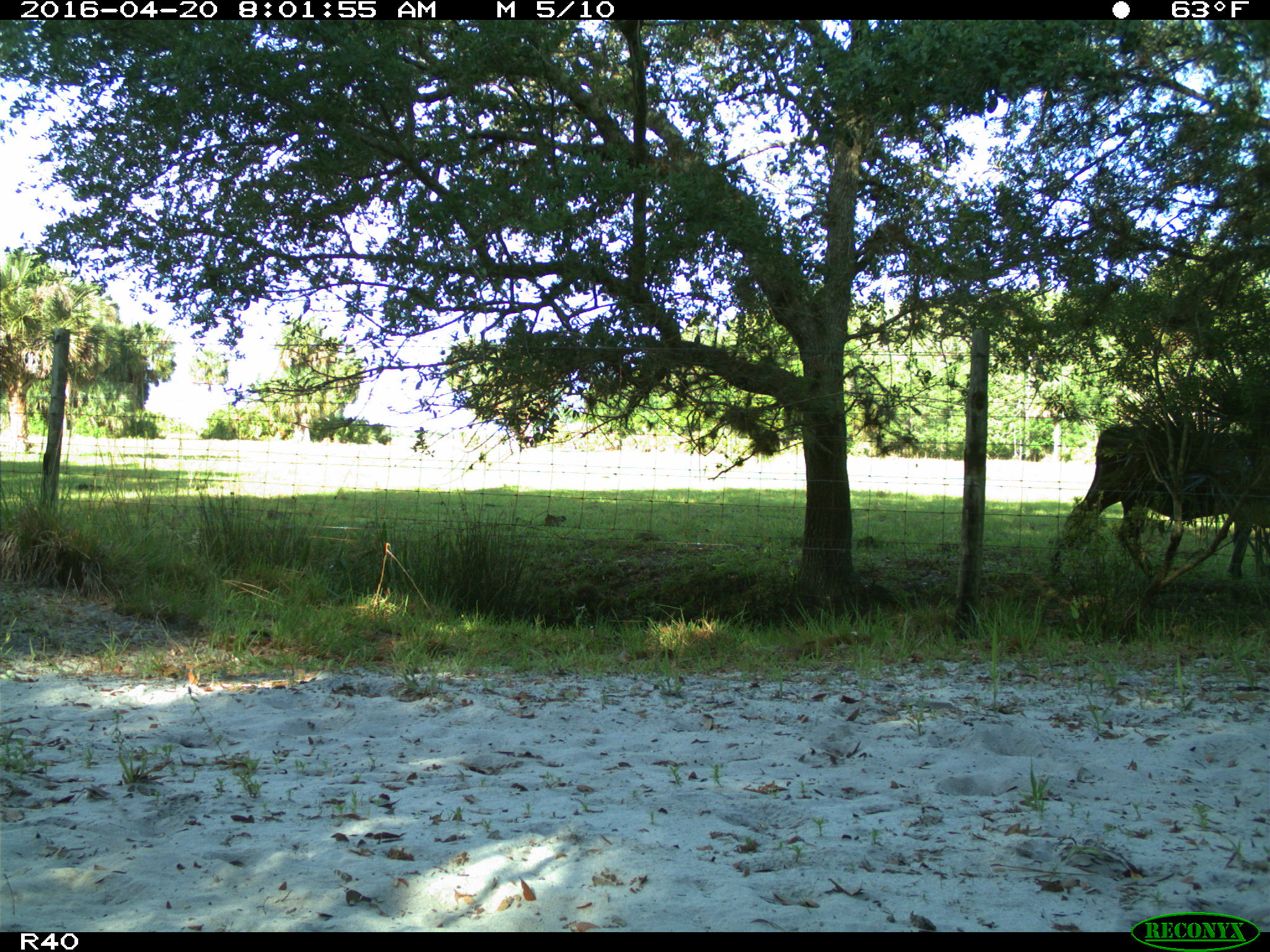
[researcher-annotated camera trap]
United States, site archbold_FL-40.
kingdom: Animalia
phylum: Chordata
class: Mammalia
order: Artiodactyla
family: Bovidae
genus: Bos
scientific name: Bos taurus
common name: domestic cow